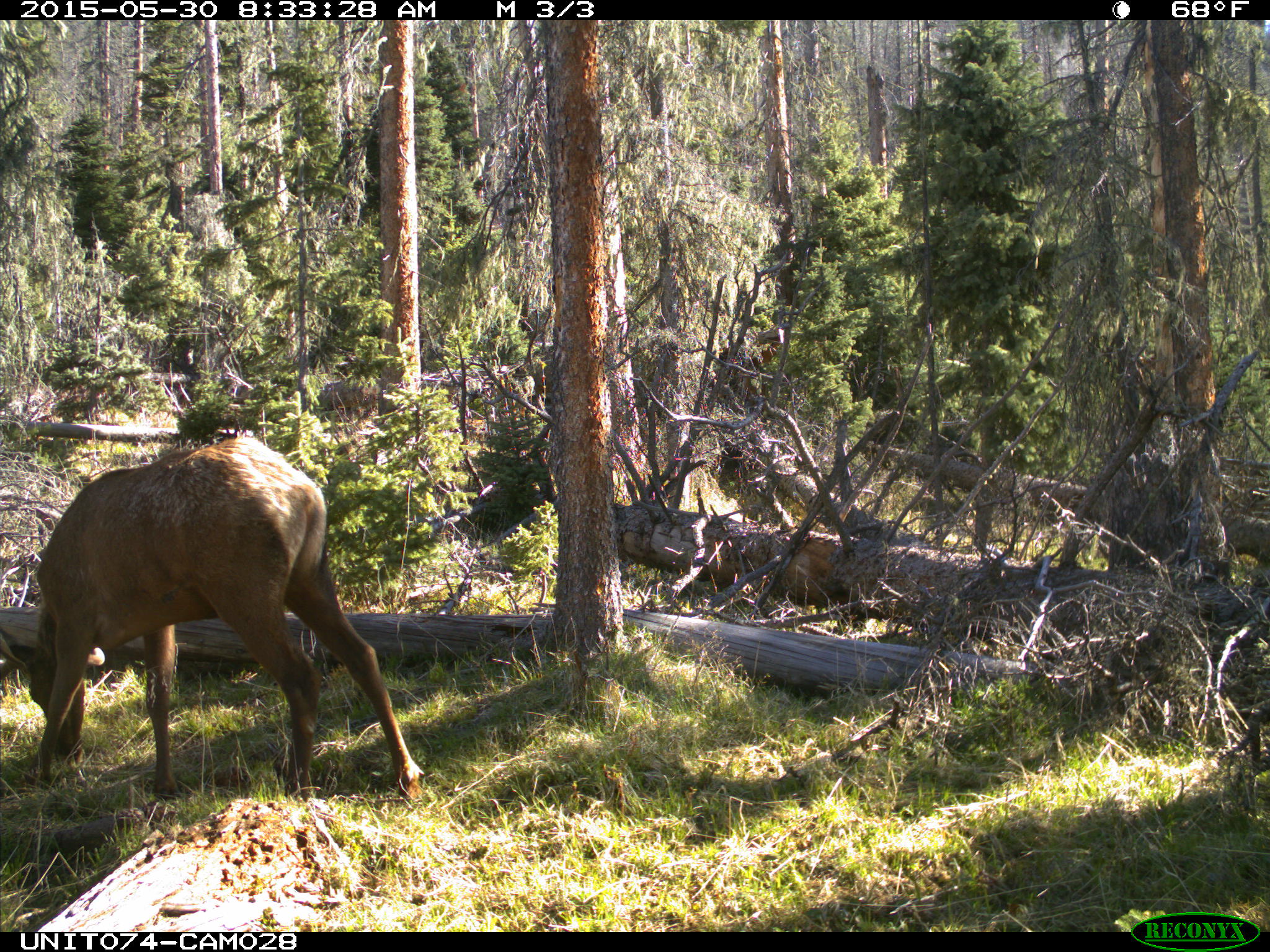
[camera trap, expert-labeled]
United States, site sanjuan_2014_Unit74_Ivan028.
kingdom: Animalia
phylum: Chordata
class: Mammalia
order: Artiodactyla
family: Cervidae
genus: Cervus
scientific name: Cervus elaphus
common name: red deer